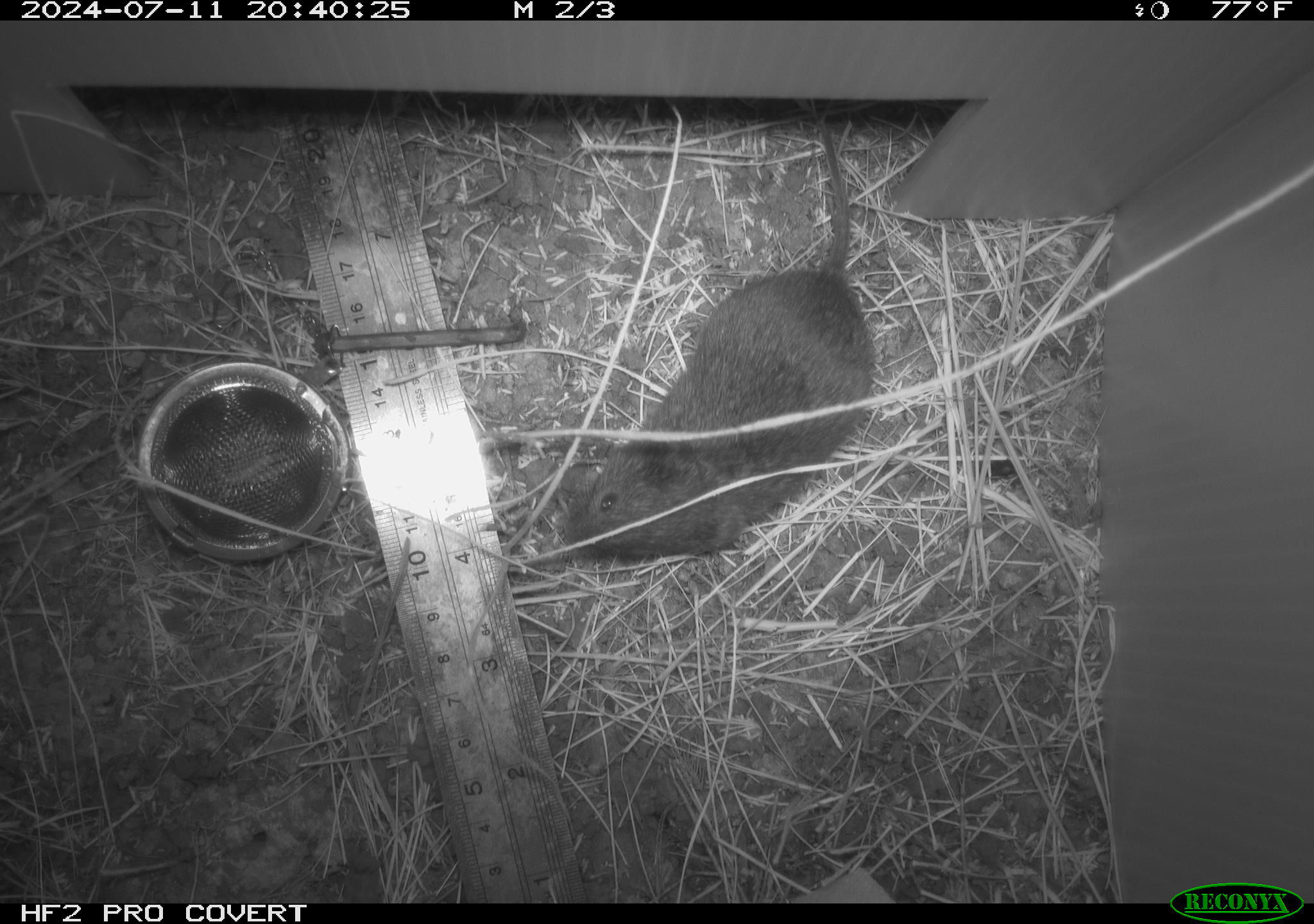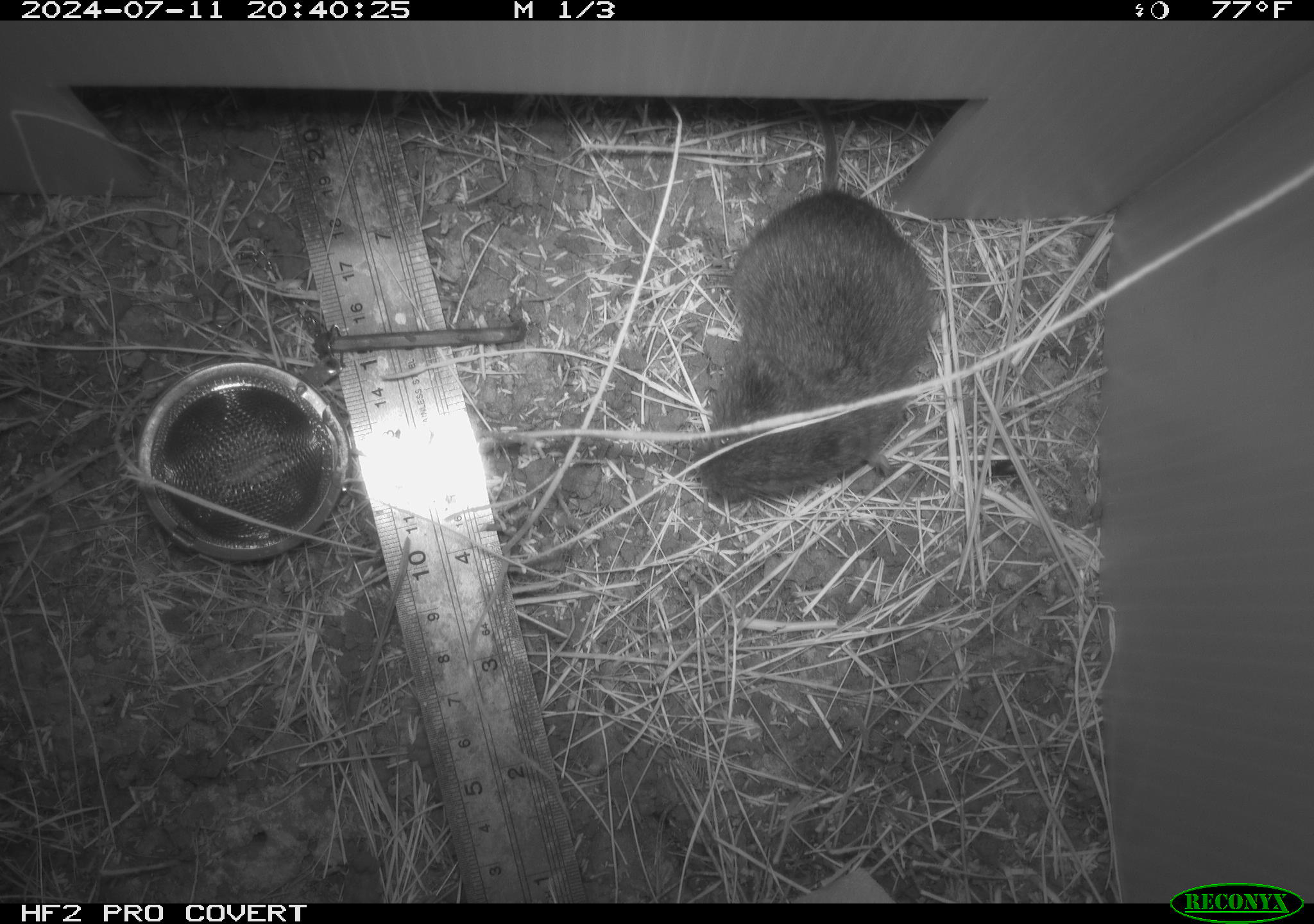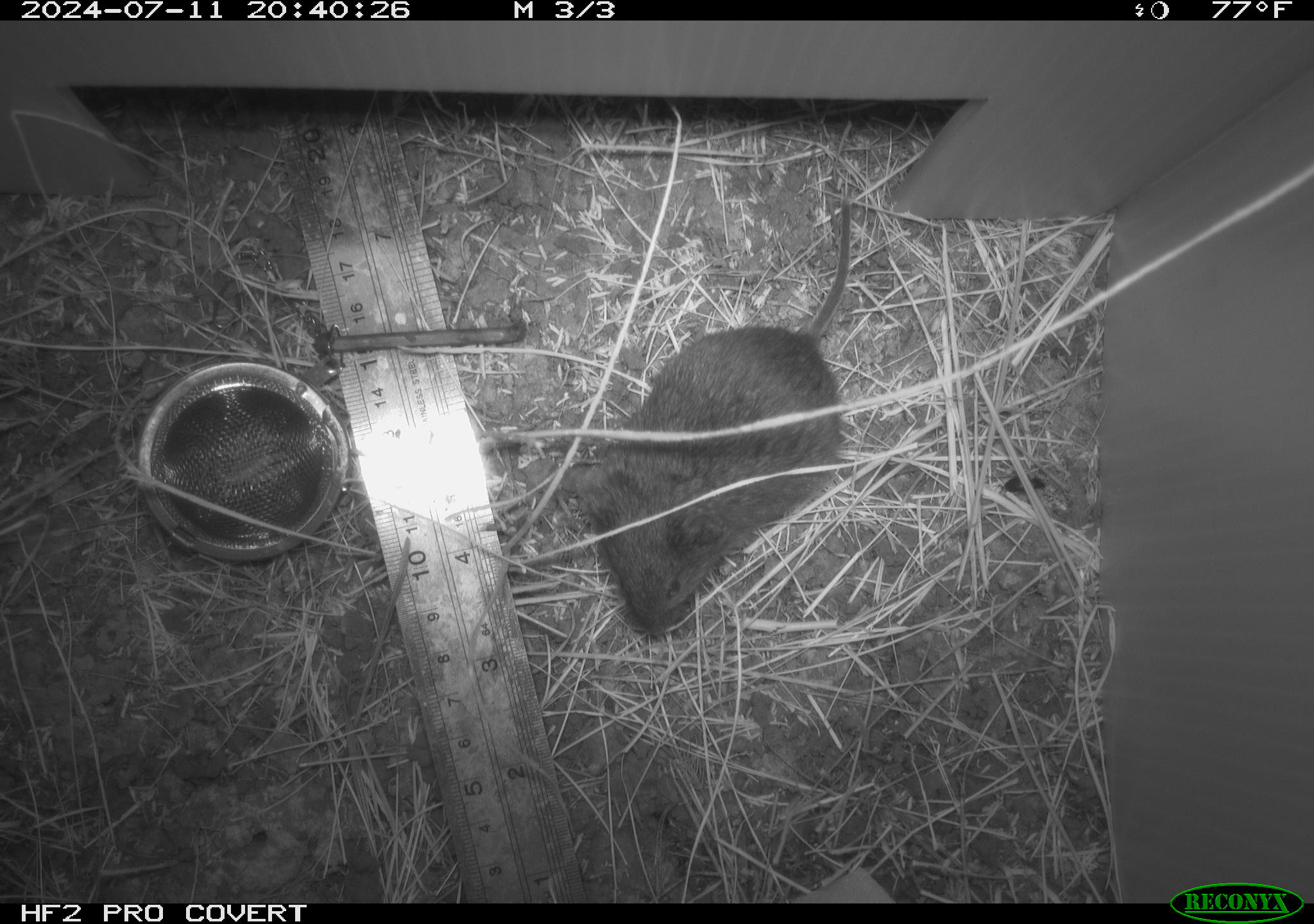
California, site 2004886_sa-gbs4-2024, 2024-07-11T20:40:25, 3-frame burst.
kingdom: Animalia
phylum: Chordata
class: Mammalia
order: Rodentia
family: Cricetidae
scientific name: Arvicolinae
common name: voles, lemmings, and muskrats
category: arvicolinae subfamily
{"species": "arvicolinae subfamily (voles, lemmings, and muskrats) (Arvicolinae)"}